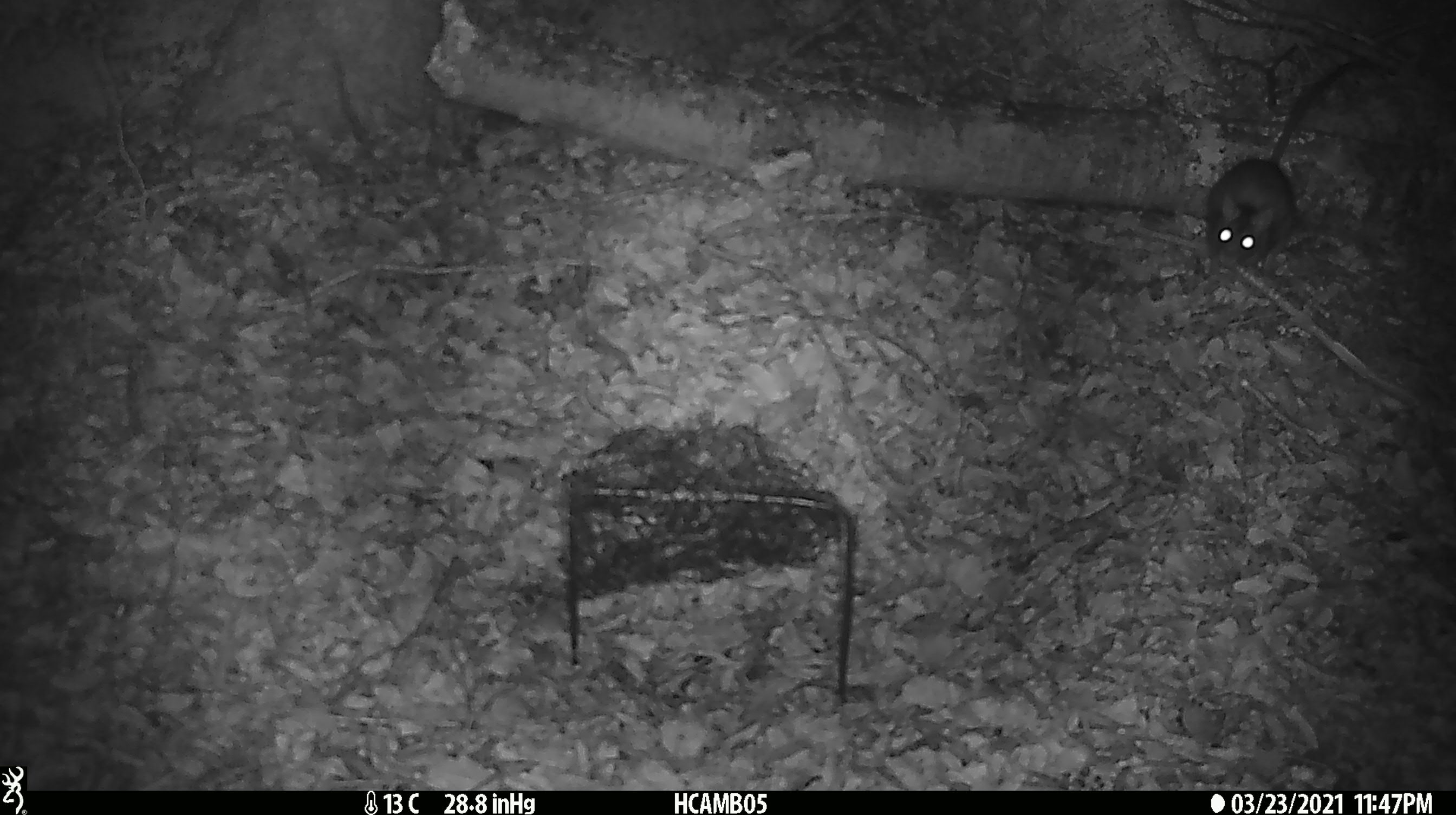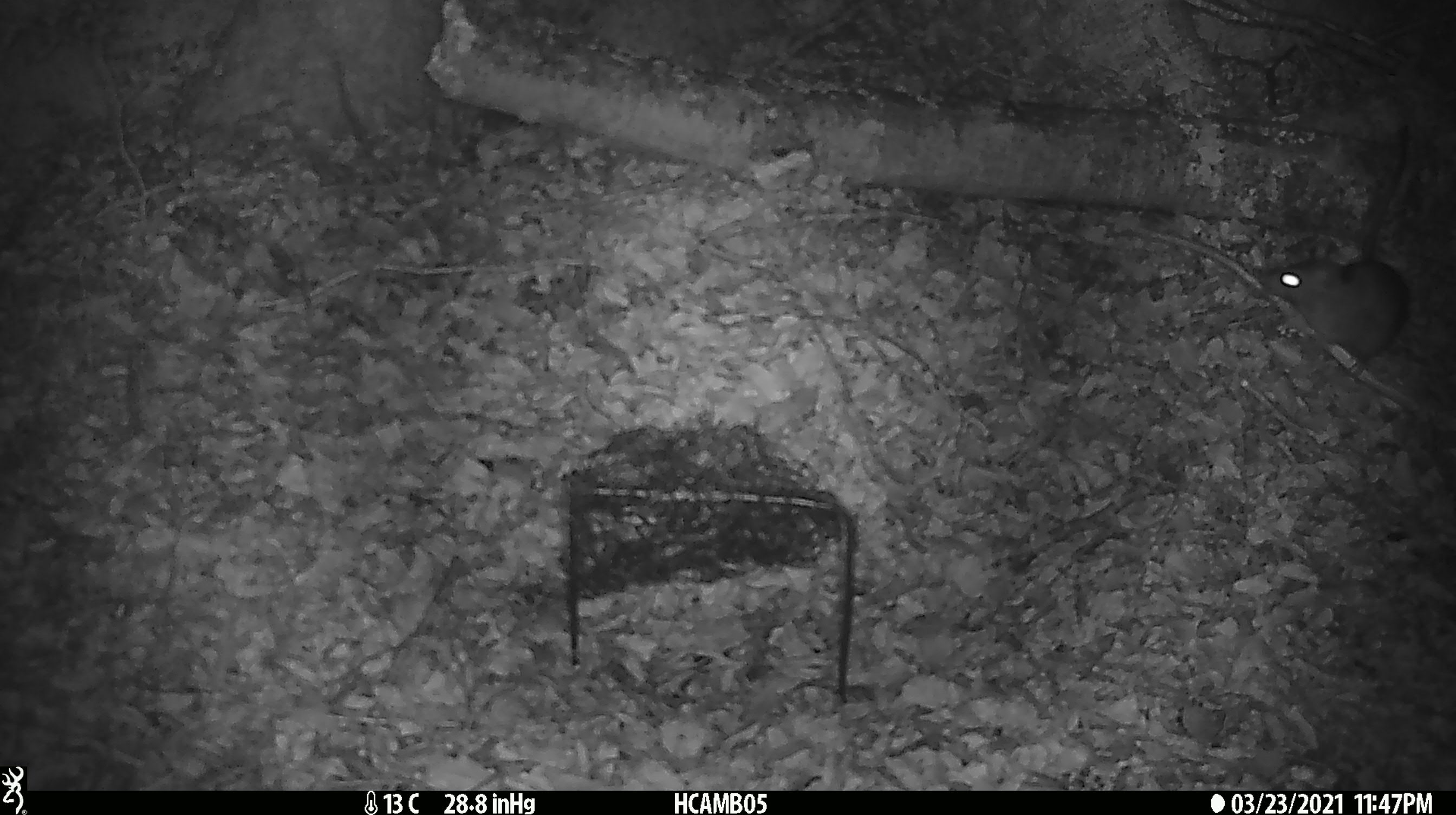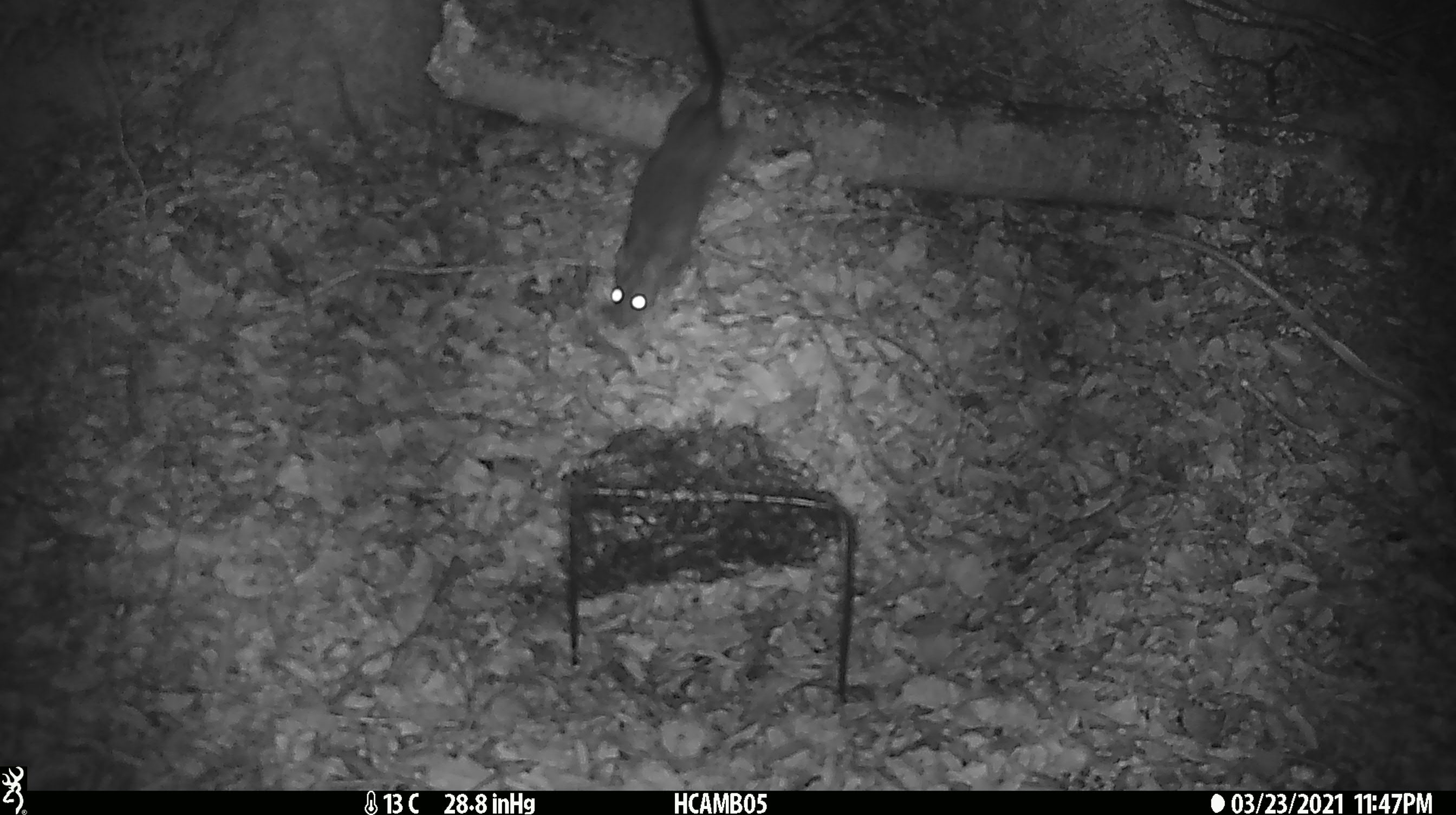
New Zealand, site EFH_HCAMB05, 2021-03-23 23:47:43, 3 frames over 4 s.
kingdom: Animalia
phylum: Chordata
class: Mammalia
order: Rodentia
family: Muridae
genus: Rattus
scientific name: Rattus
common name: rat